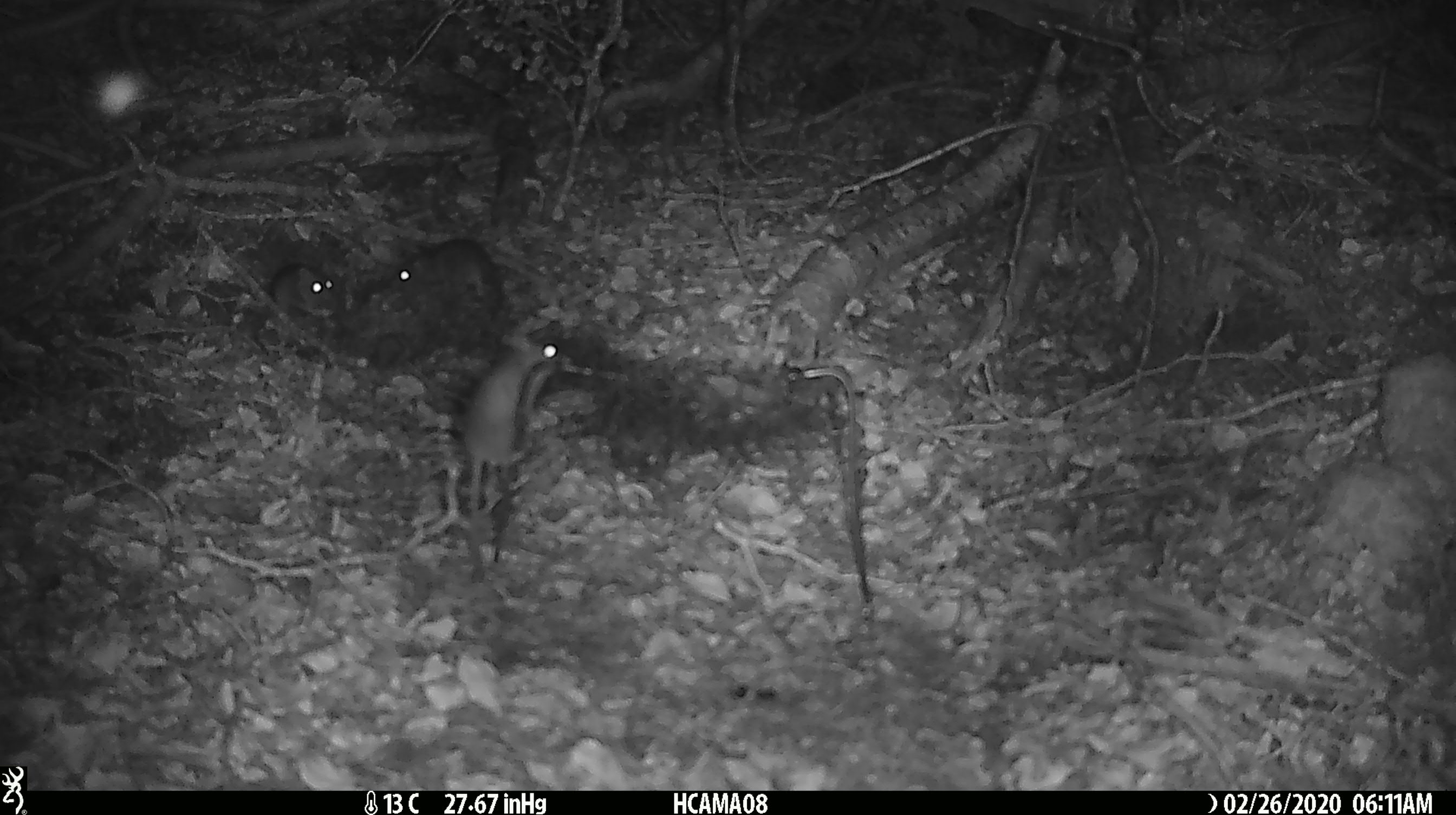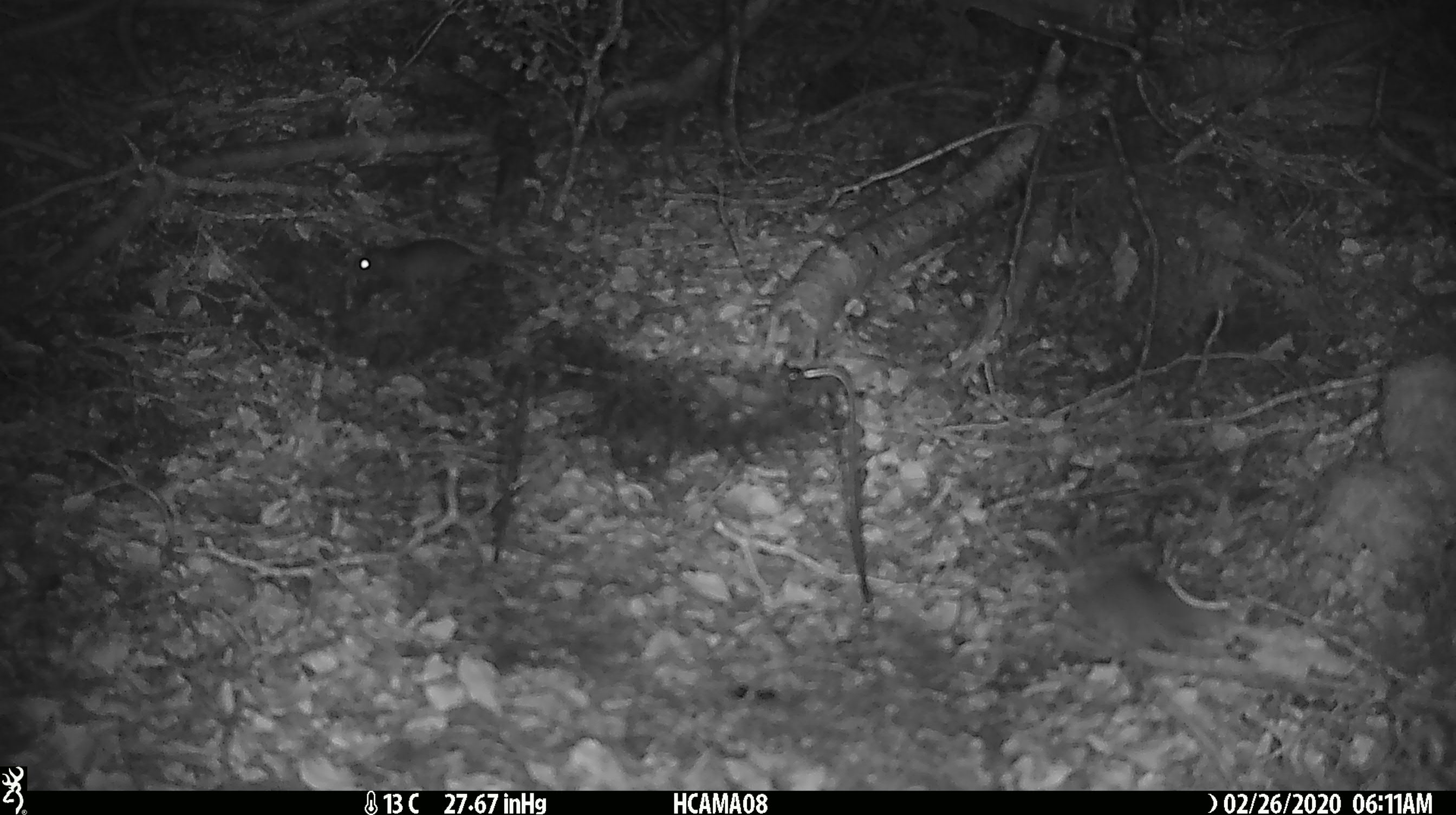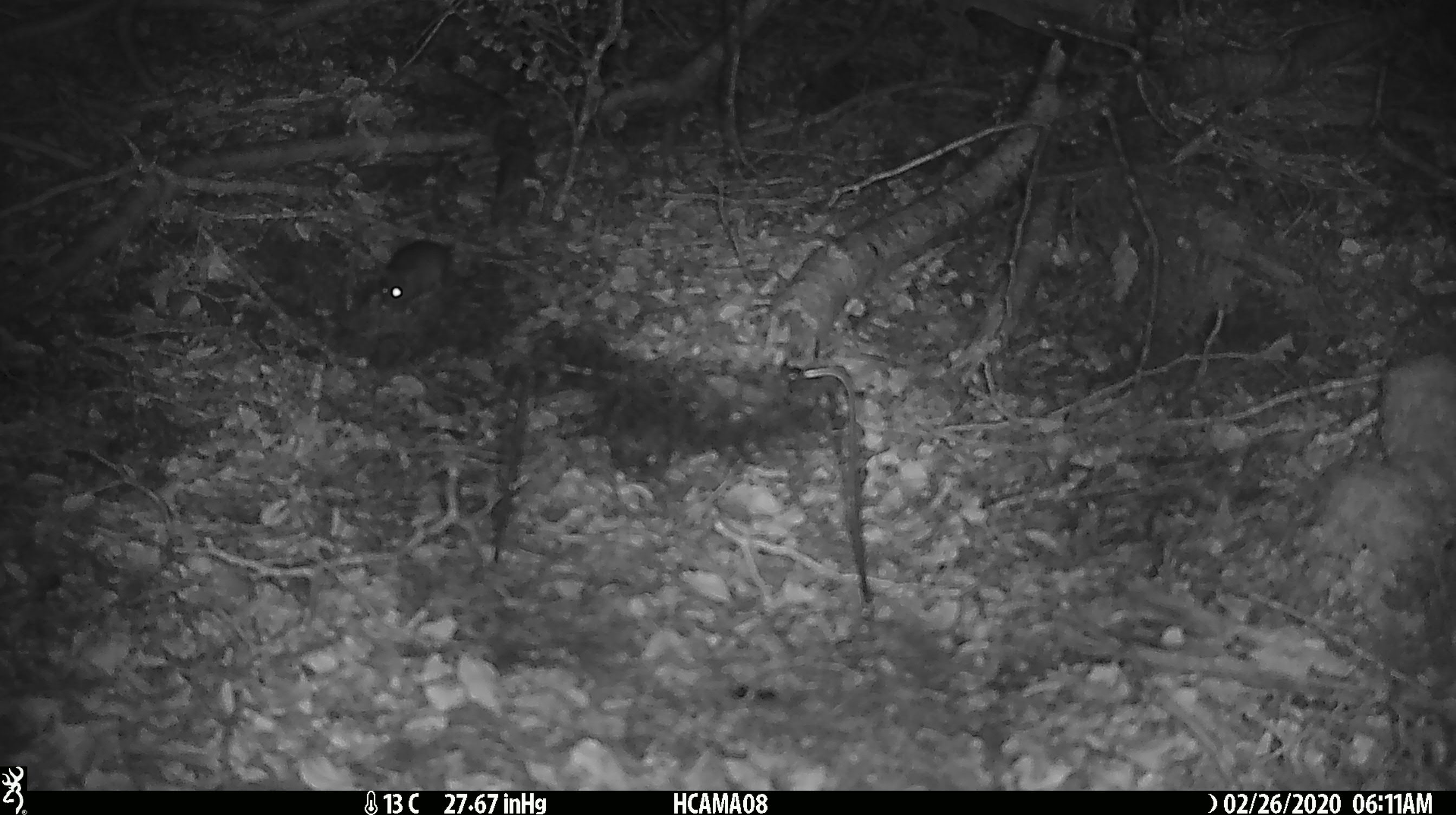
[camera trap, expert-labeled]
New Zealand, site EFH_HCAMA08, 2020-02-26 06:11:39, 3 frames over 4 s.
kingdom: Animalia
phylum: Chordata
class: Mammalia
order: Rodentia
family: Muridae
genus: Mus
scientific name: Mus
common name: mouse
Mouse (Mus).